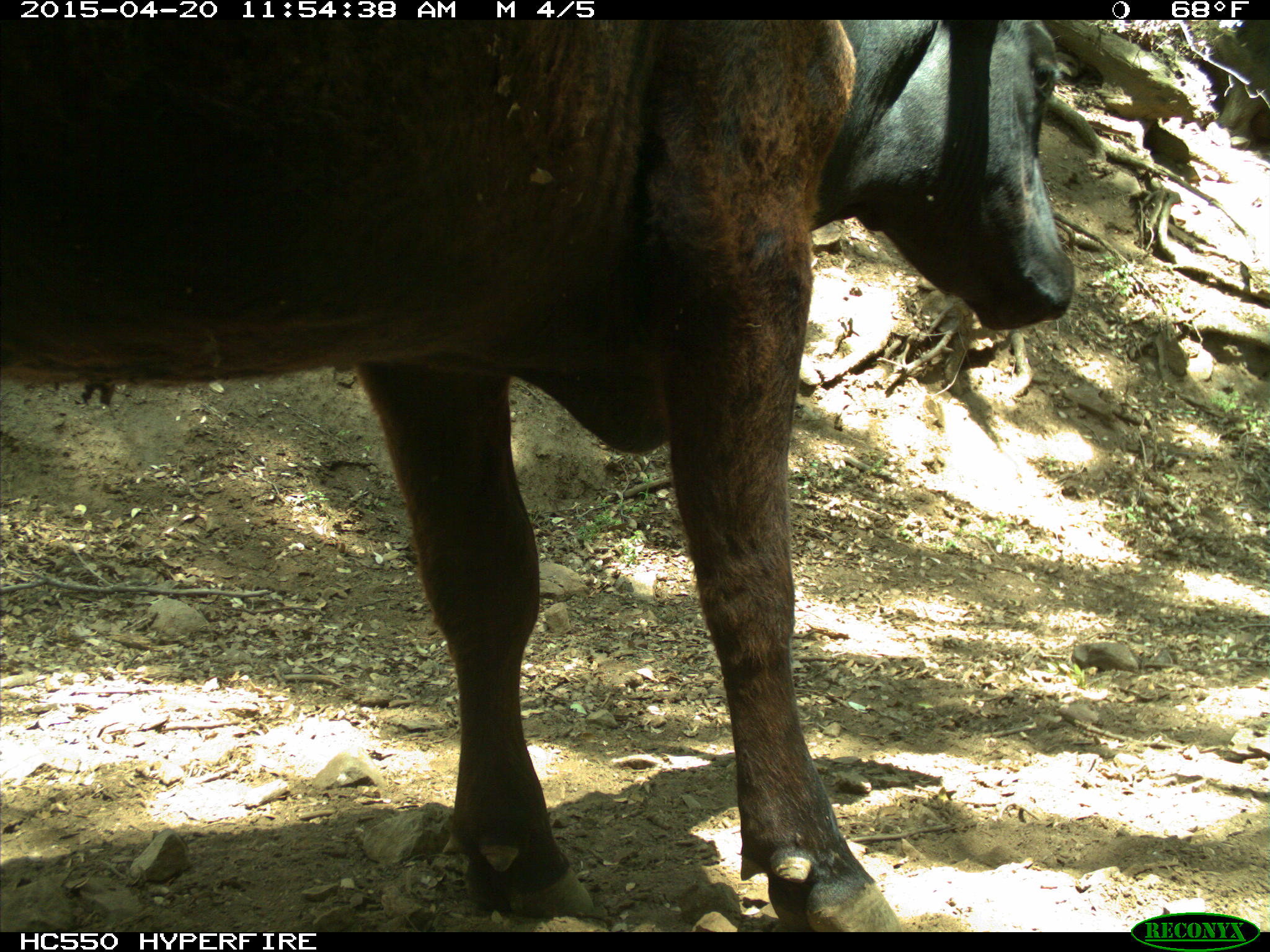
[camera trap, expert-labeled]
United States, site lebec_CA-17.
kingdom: Animalia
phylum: Chordata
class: Mammalia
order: Artiodactyla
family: Bovidae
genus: Bos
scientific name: Bos taurus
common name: domestic cow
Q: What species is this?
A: Bos taurus (domestic cow).